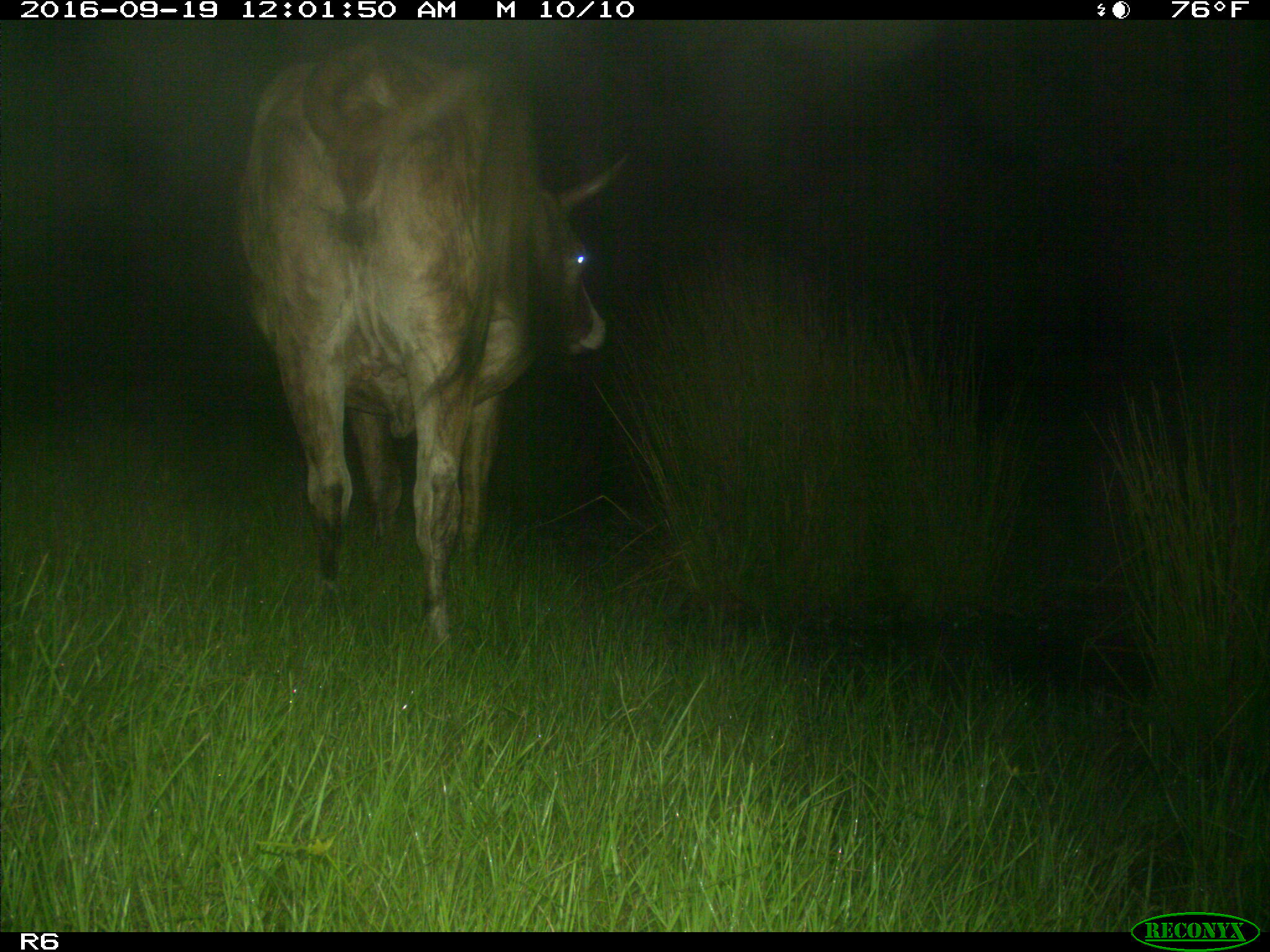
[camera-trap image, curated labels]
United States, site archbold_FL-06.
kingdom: Animalia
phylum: Chordata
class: Mammalia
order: Artiodactyla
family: Bovidae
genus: Bos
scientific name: Bos taurus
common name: domestic cow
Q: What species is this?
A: Bos taurus (domestic cow).